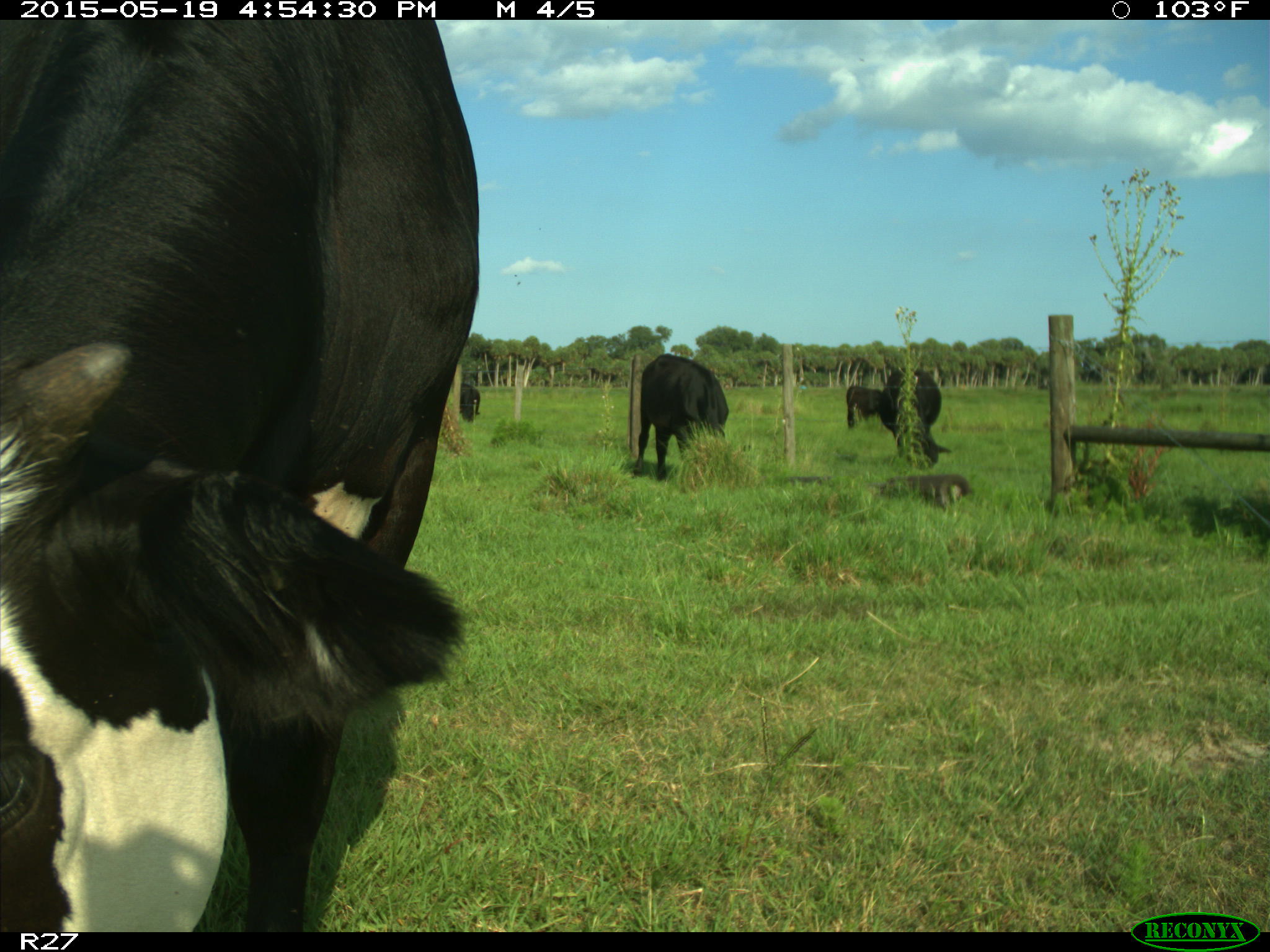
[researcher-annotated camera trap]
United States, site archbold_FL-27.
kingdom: Animalia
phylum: Chordata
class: Mammalia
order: Artiodactyla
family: Bovidae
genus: Bos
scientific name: Bos taurus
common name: domestic cow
Bos taurus (domestic cow).